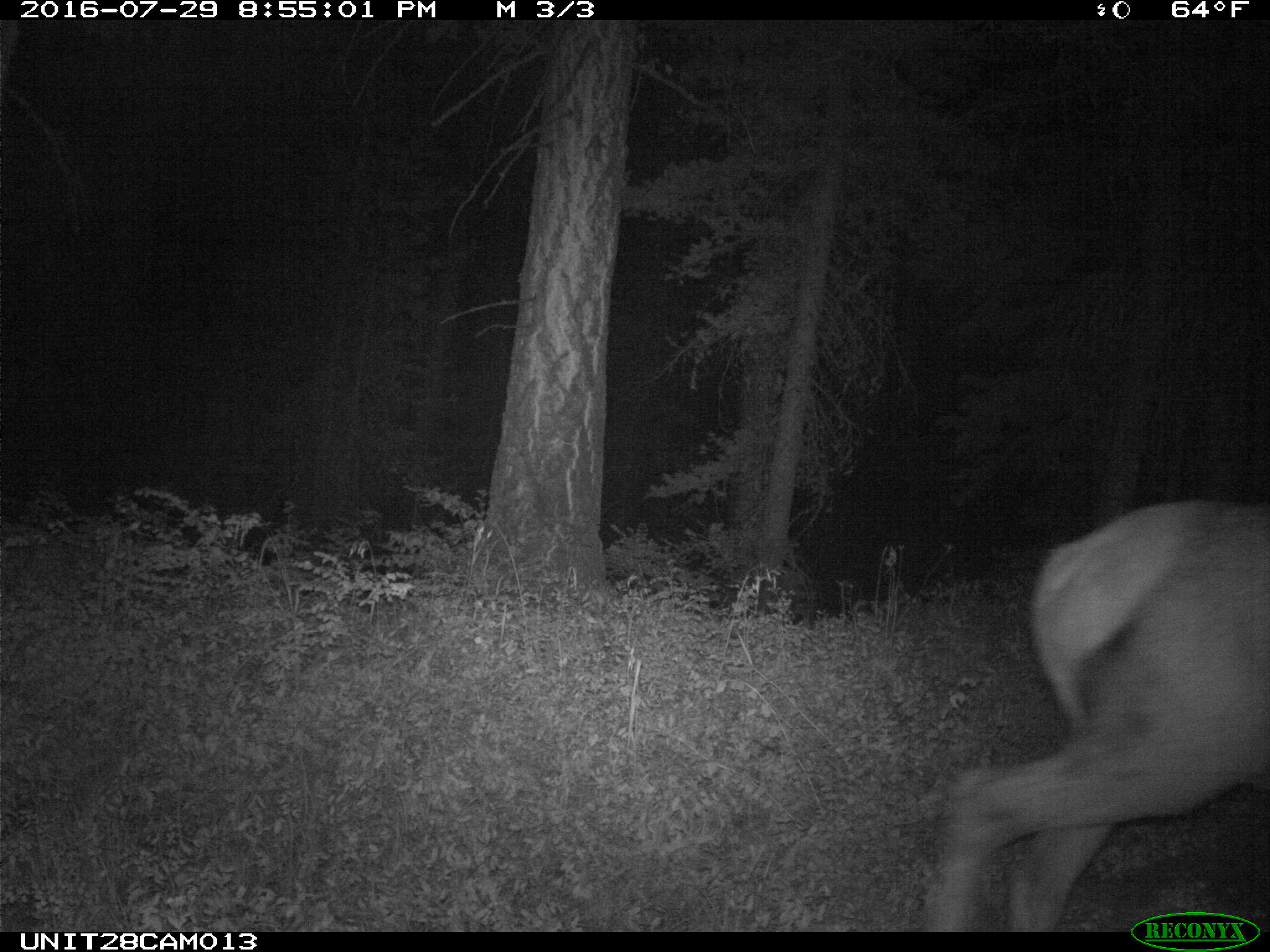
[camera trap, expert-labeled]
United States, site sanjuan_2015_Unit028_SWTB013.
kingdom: Animalia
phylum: Chordata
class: Mammalia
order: Artiodactyla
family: Cervidae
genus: Cervus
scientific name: Cervus elaphus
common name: red deer